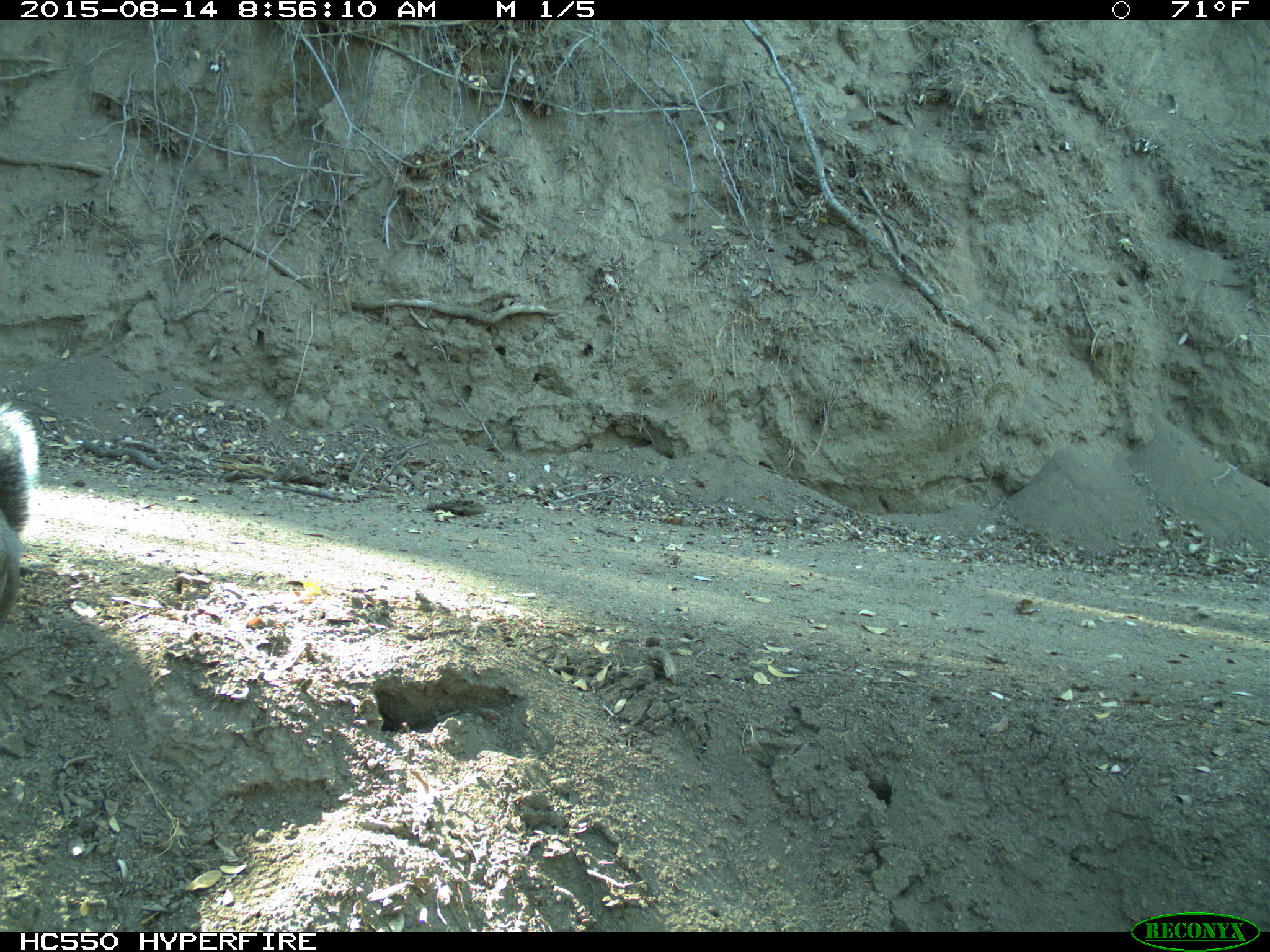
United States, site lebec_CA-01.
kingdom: Animalia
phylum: Chordata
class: Mammalia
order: Rodentia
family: Sciuridae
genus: Sciurus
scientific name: Sciurus carolinensis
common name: eastern gray squirrel